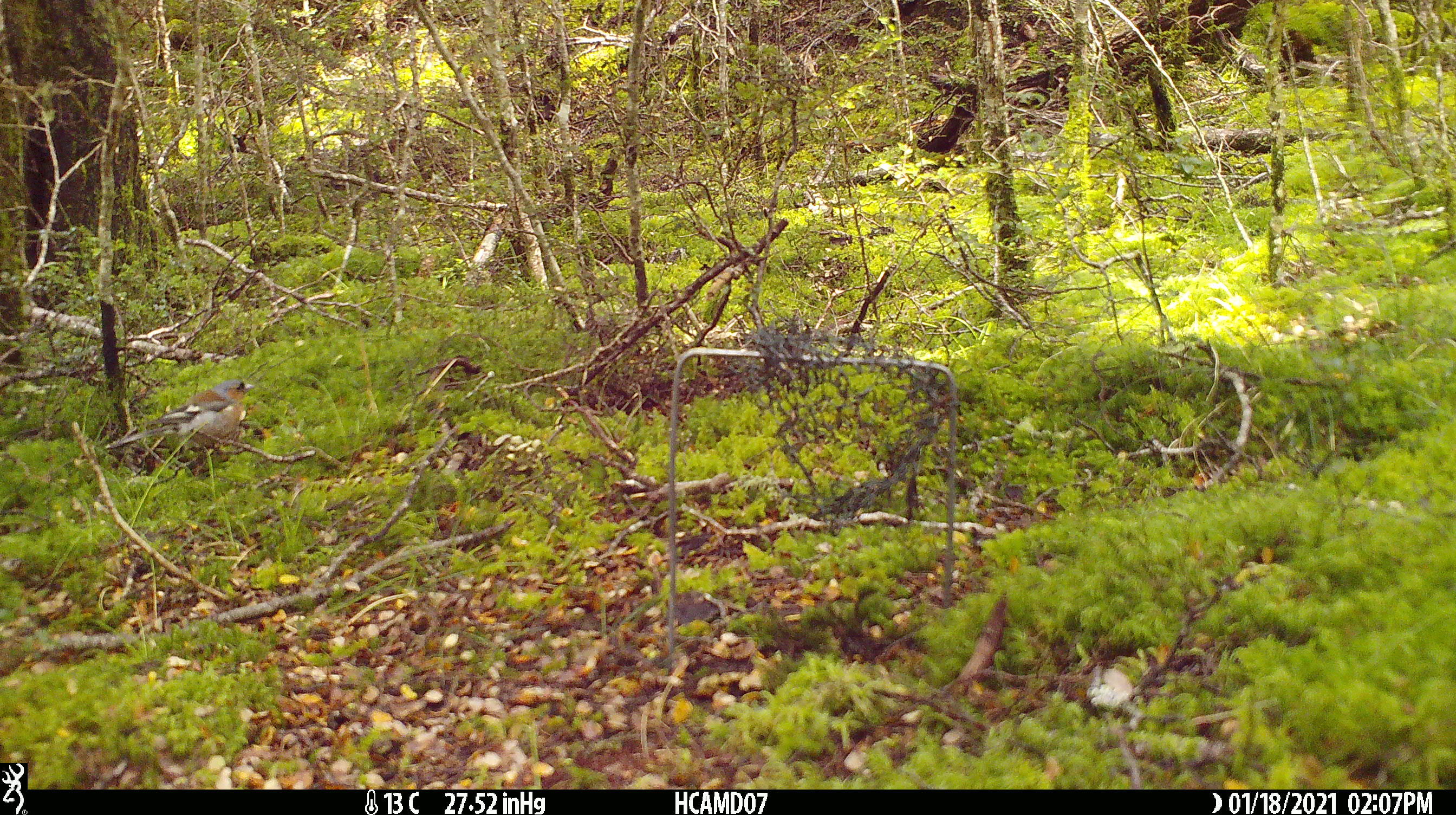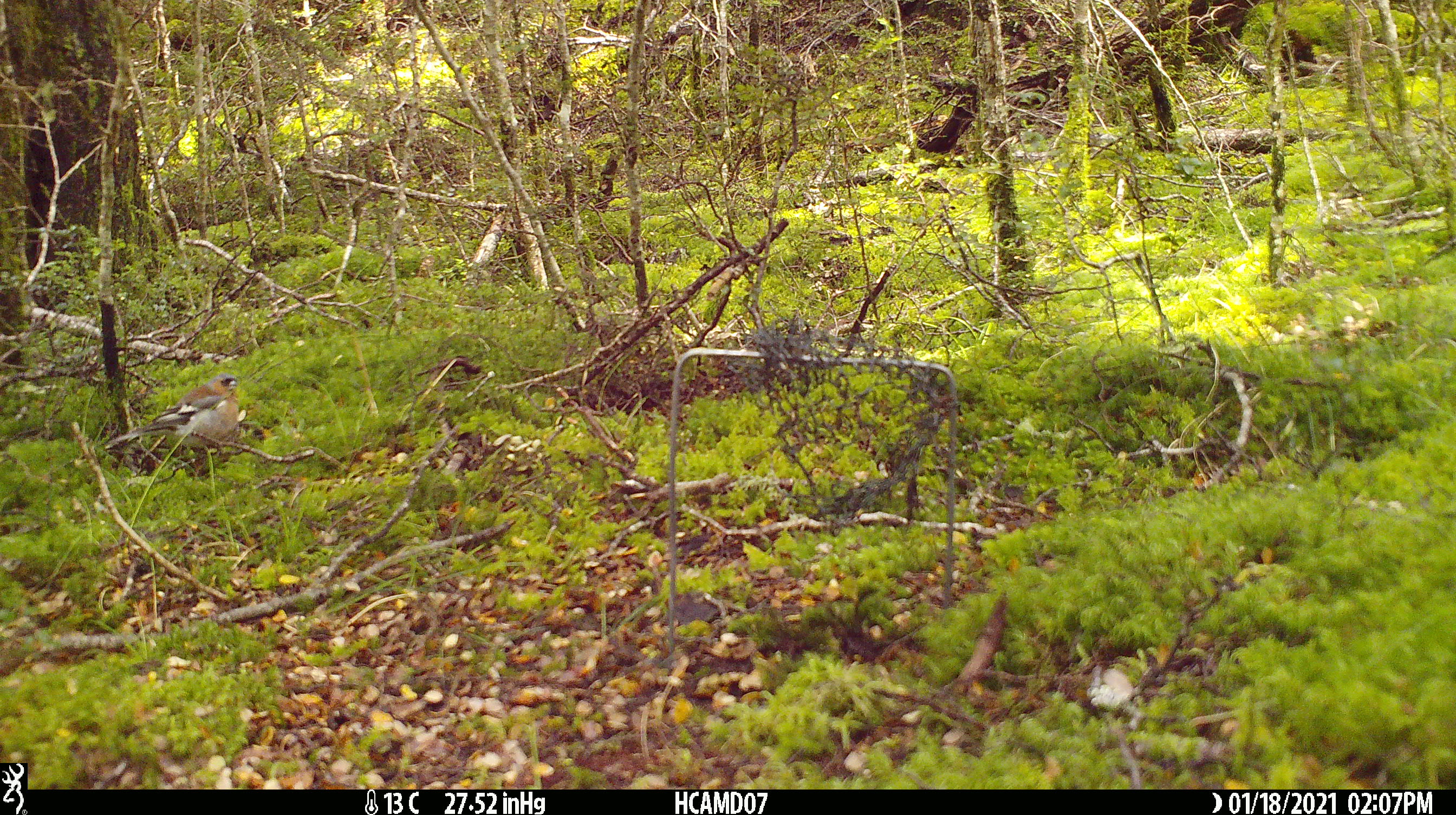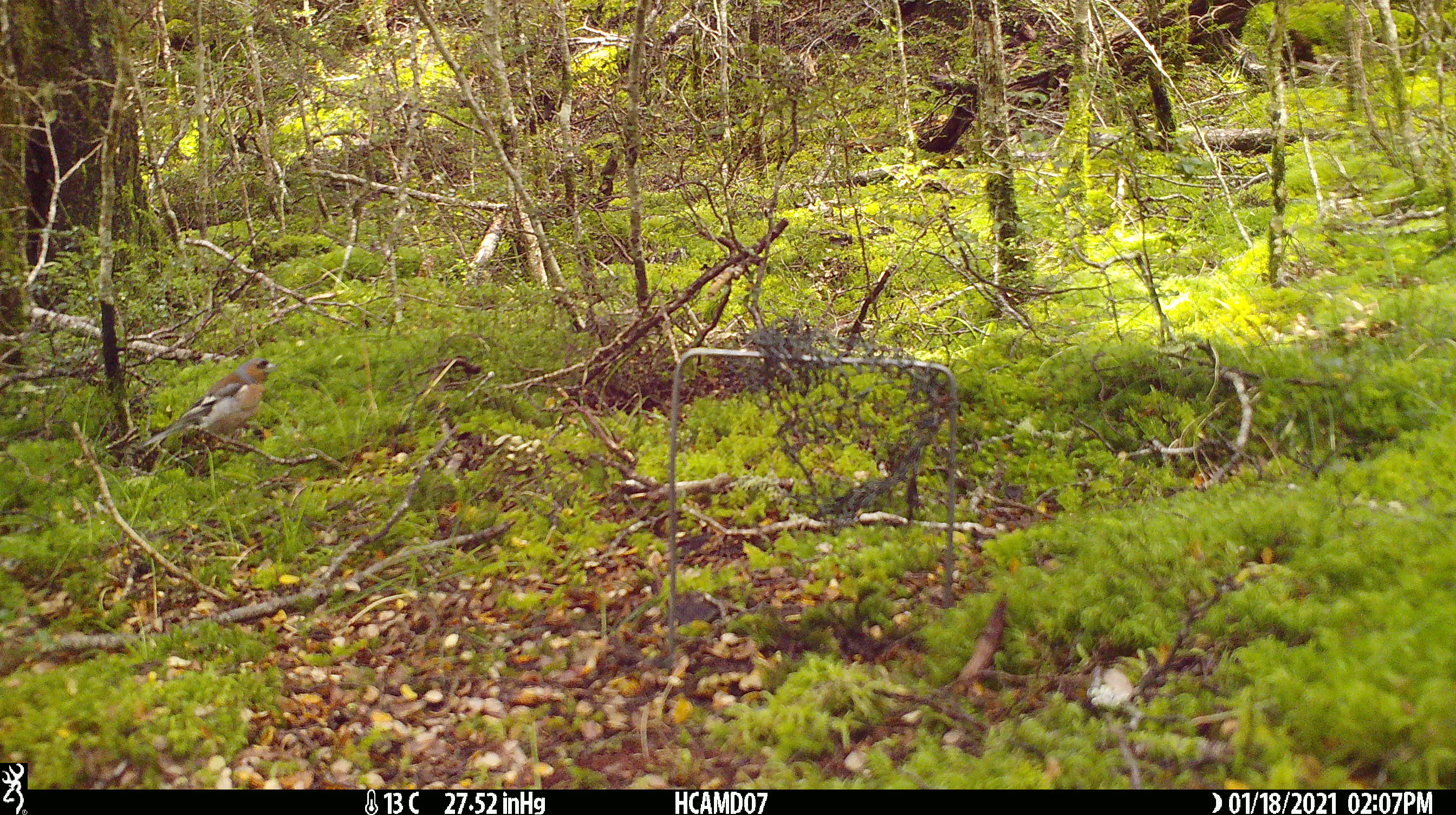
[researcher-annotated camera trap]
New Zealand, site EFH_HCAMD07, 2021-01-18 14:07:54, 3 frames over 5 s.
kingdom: Animalia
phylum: Chordata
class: Aves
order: Passeriformes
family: Fringillidae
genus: Fringilla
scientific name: Fringilla coelebs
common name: common chaffinch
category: chaffinch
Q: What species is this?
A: Chaffinch (common chaffinch) (Fringilla coelebs).